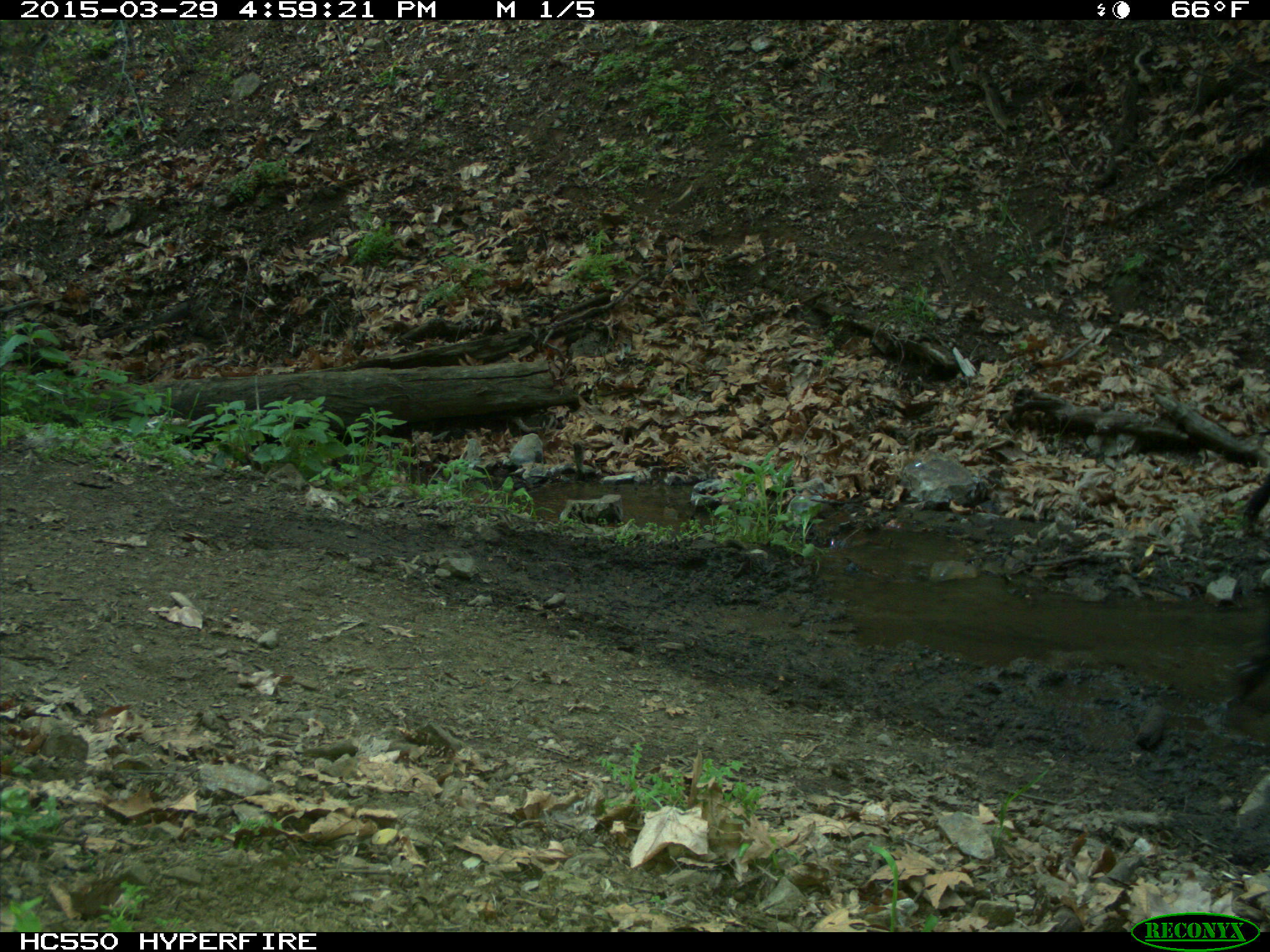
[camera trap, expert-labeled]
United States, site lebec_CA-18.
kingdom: Animalia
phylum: Chordata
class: Mammalia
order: Artiodactyla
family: Bovidae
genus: Bos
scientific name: Bos taurus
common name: domestic cow